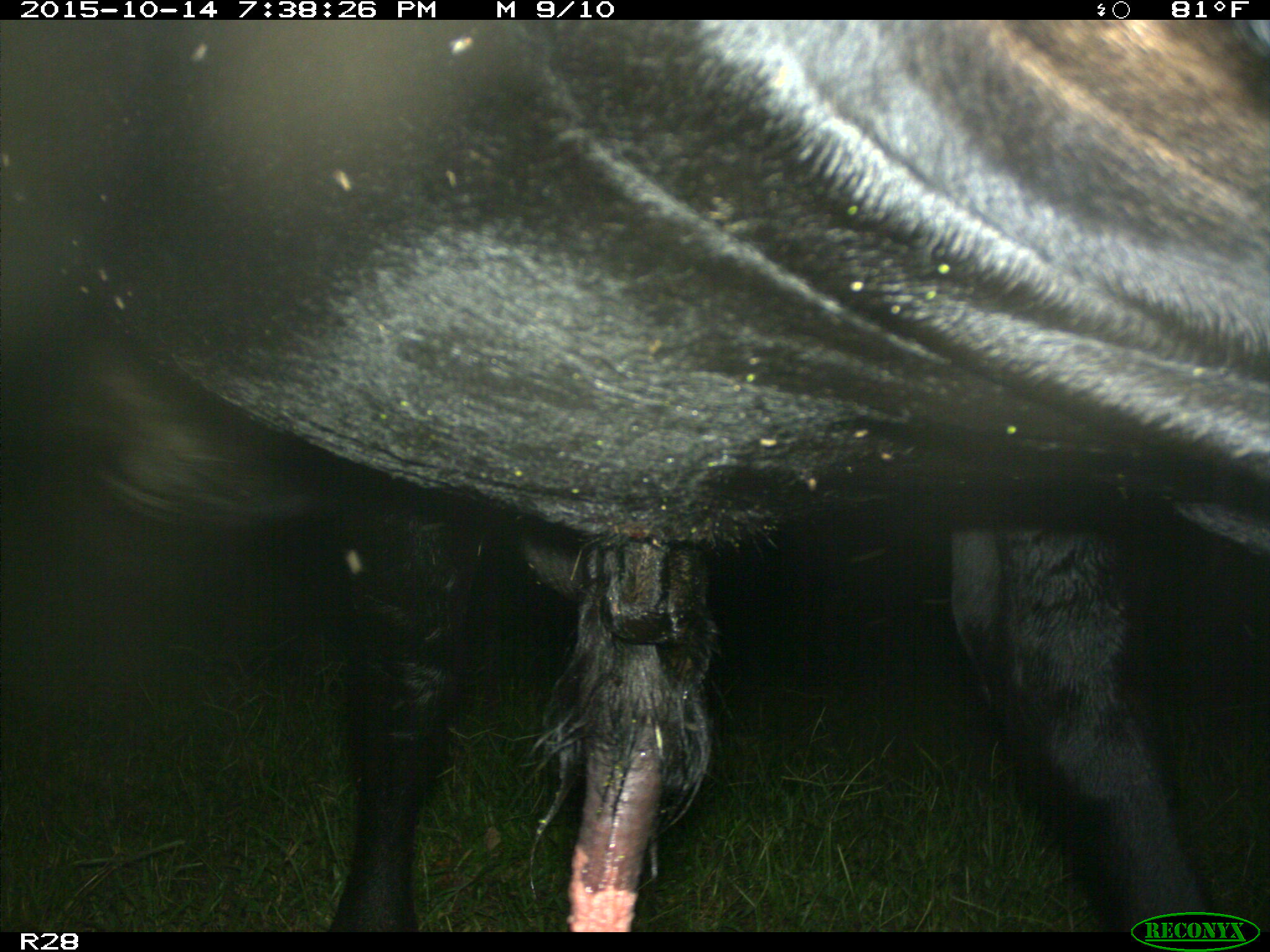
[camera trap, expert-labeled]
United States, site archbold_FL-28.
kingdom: Animalia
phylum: Chordata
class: Mammalia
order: Artiodactyla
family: Bovidae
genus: Bos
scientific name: Bos taurus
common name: domestic cow